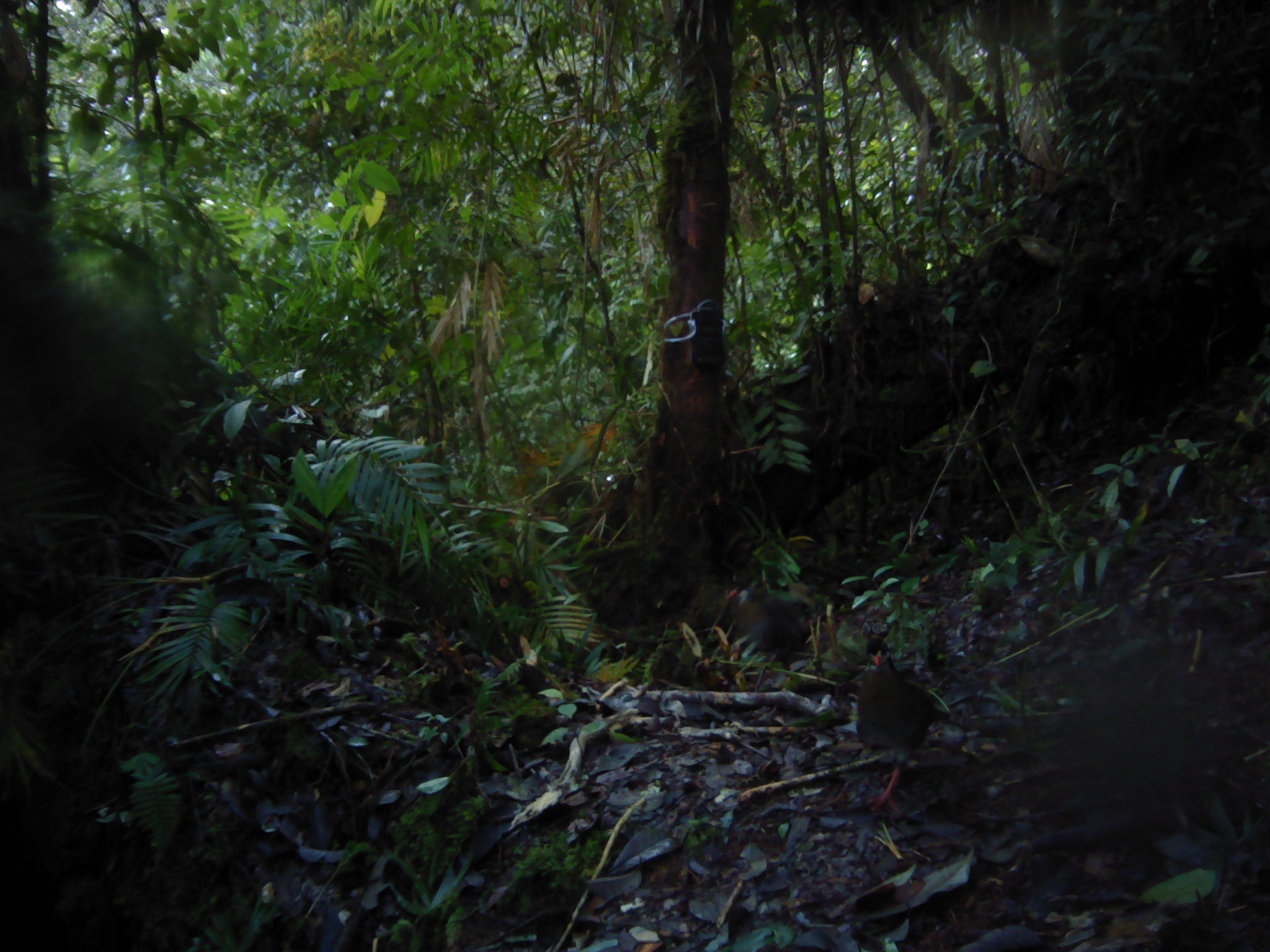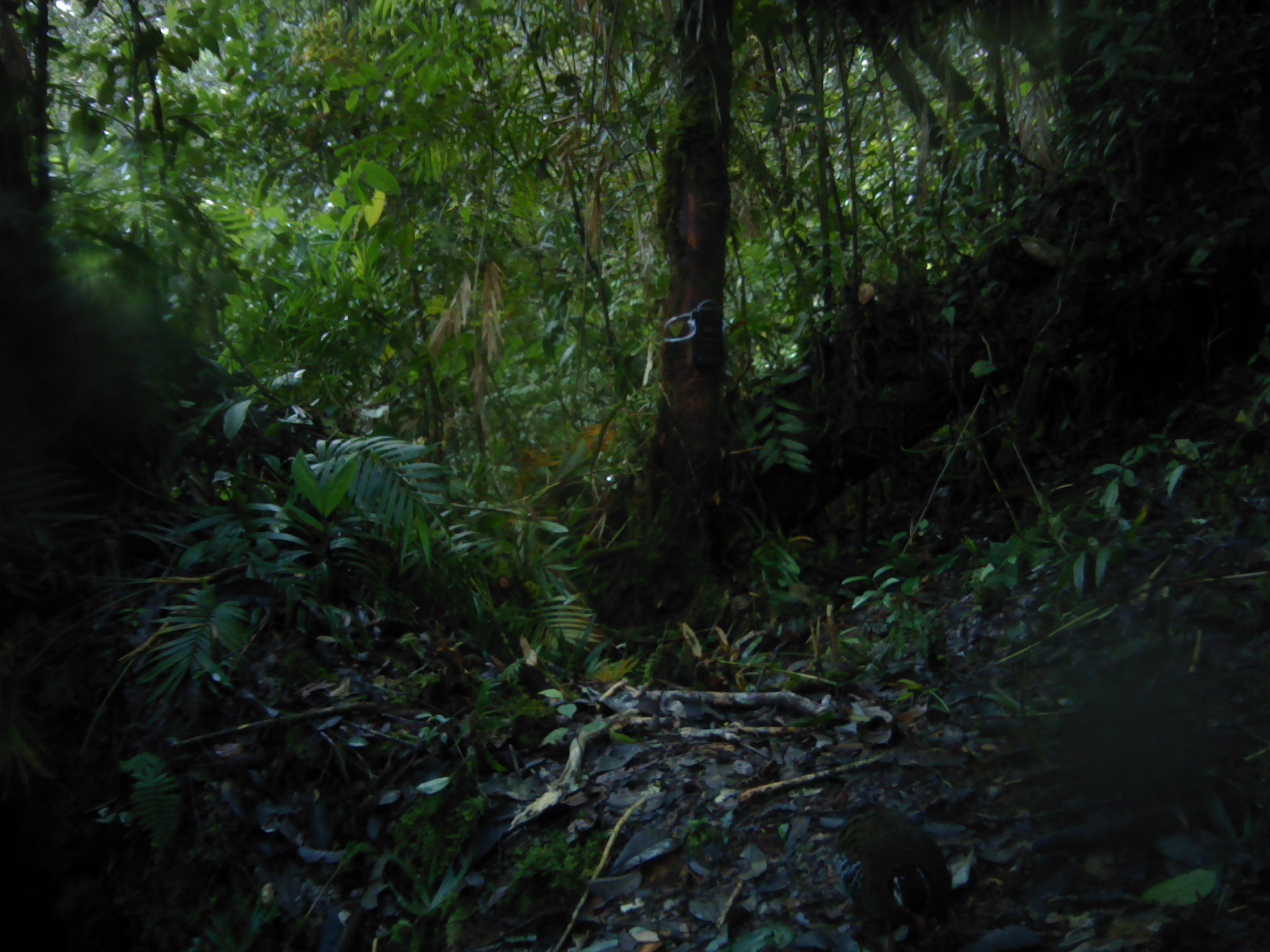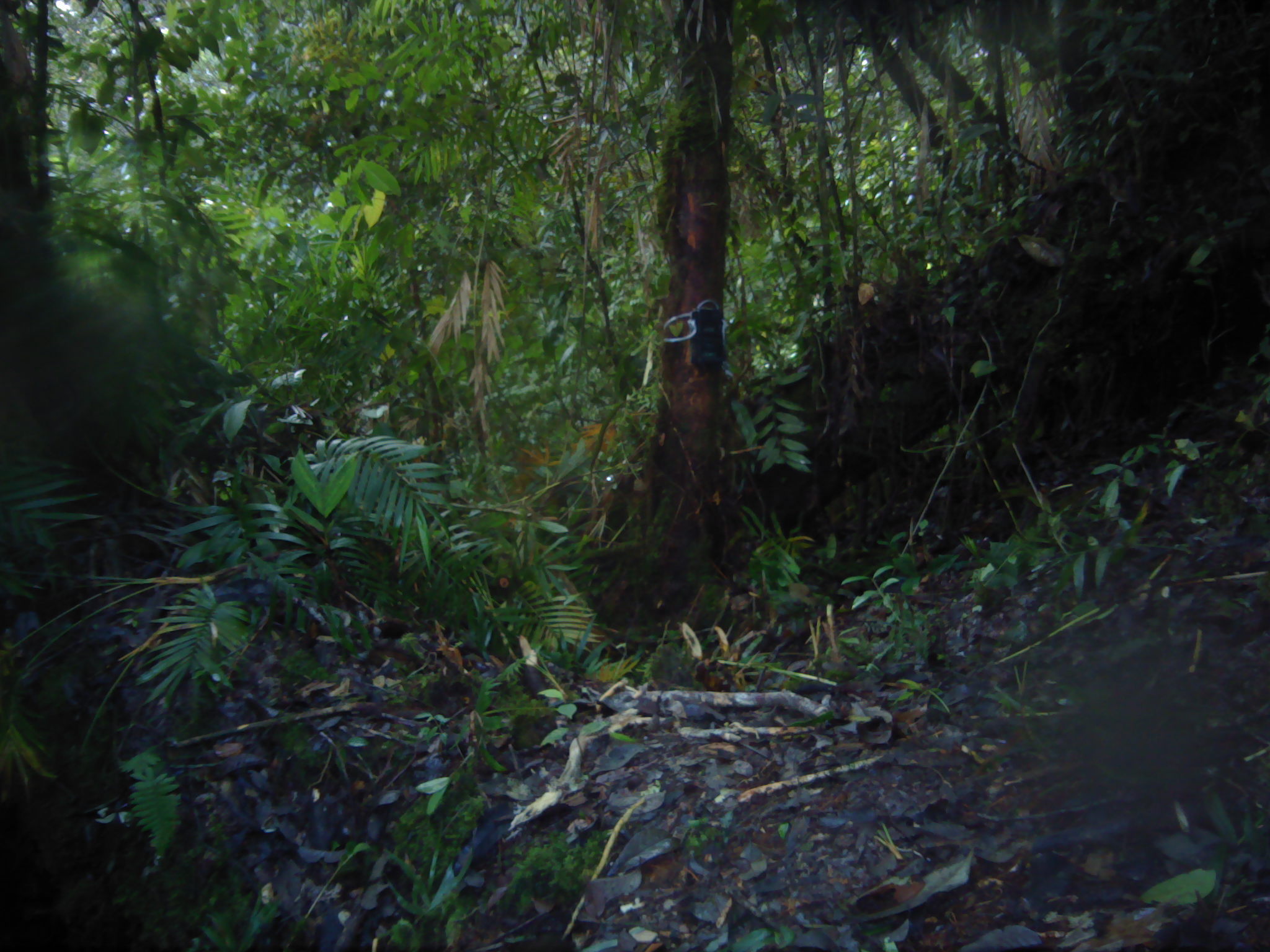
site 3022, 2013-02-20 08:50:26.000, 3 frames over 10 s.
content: unidentified animal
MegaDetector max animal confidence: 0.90